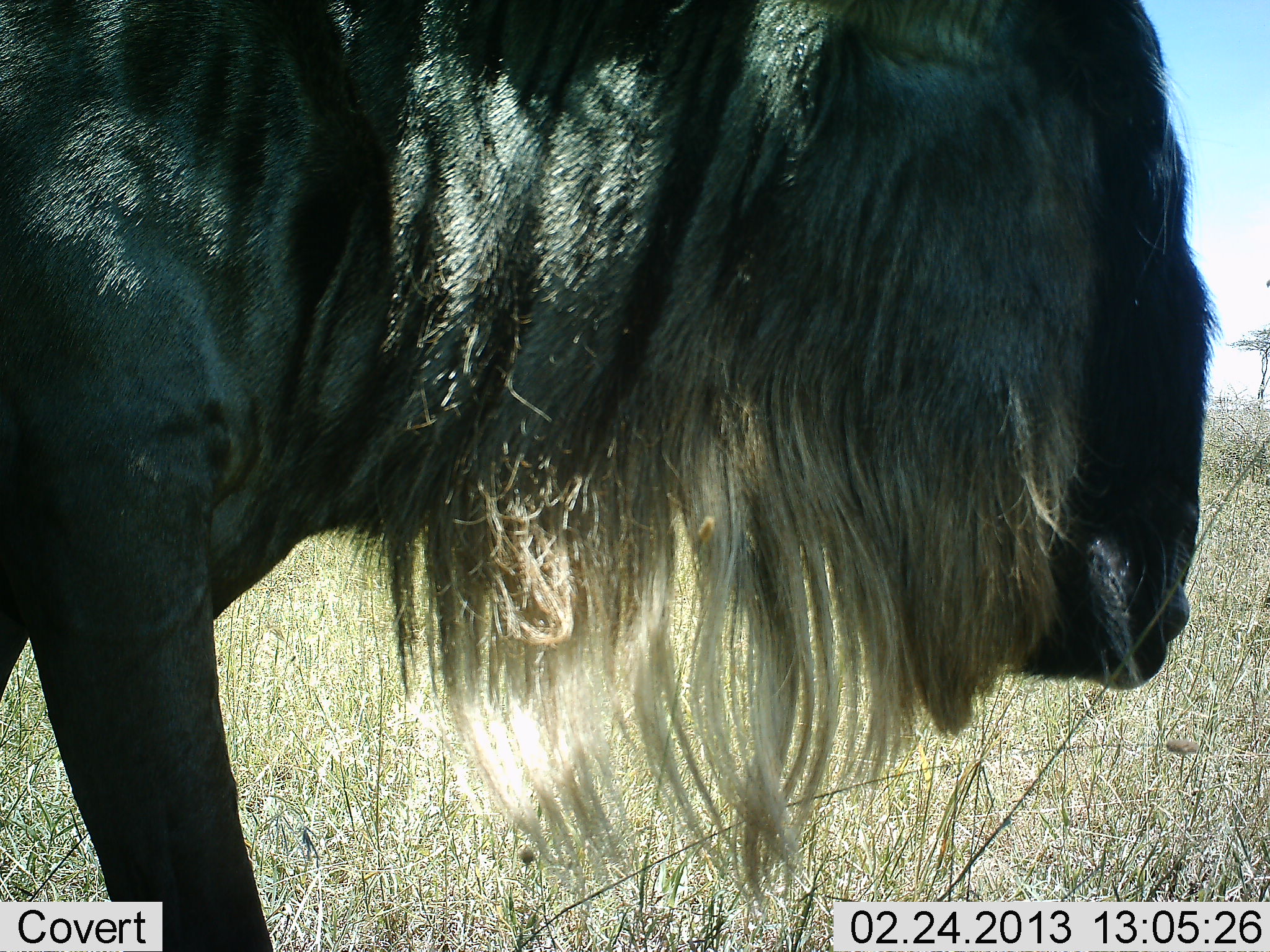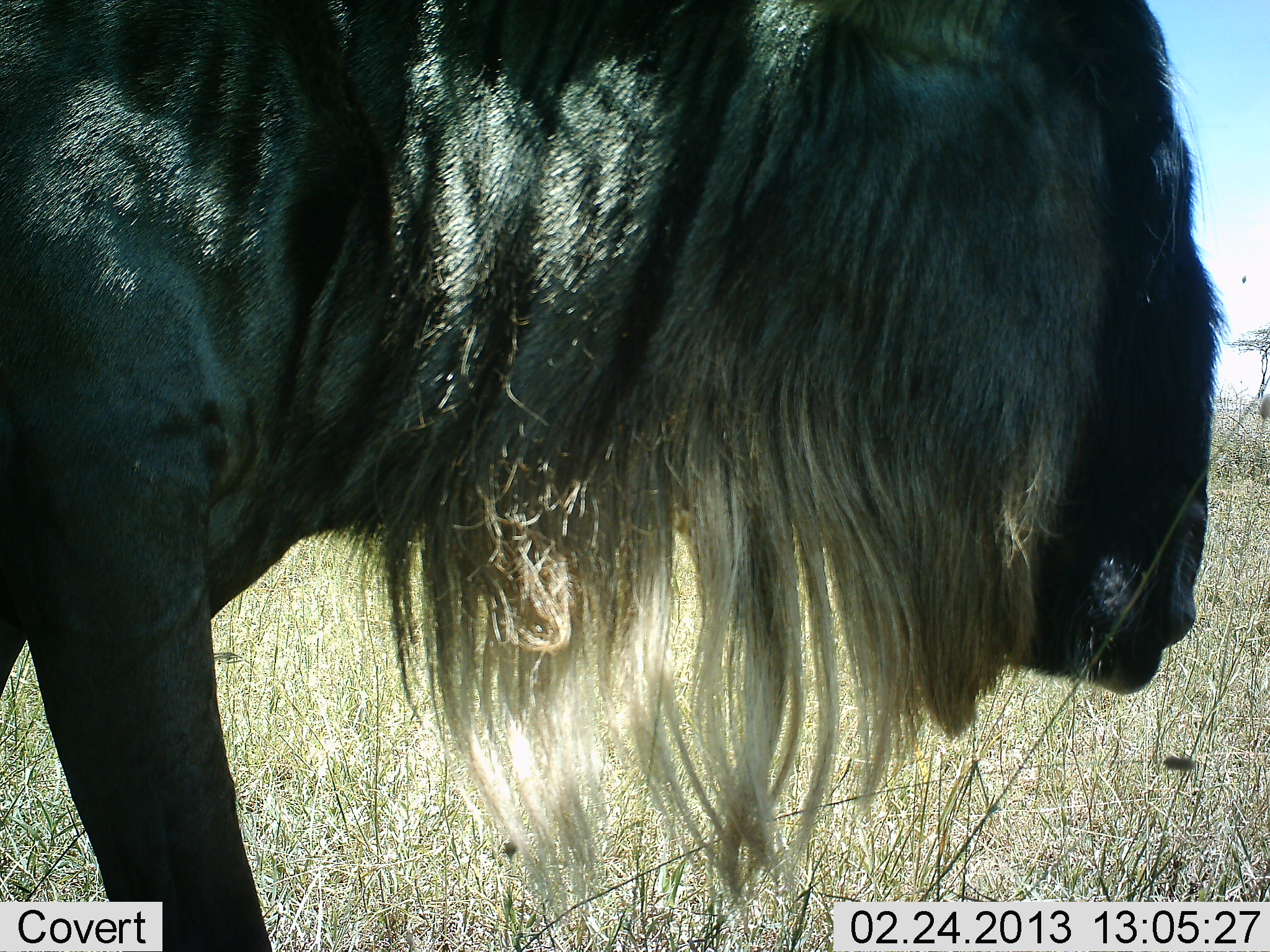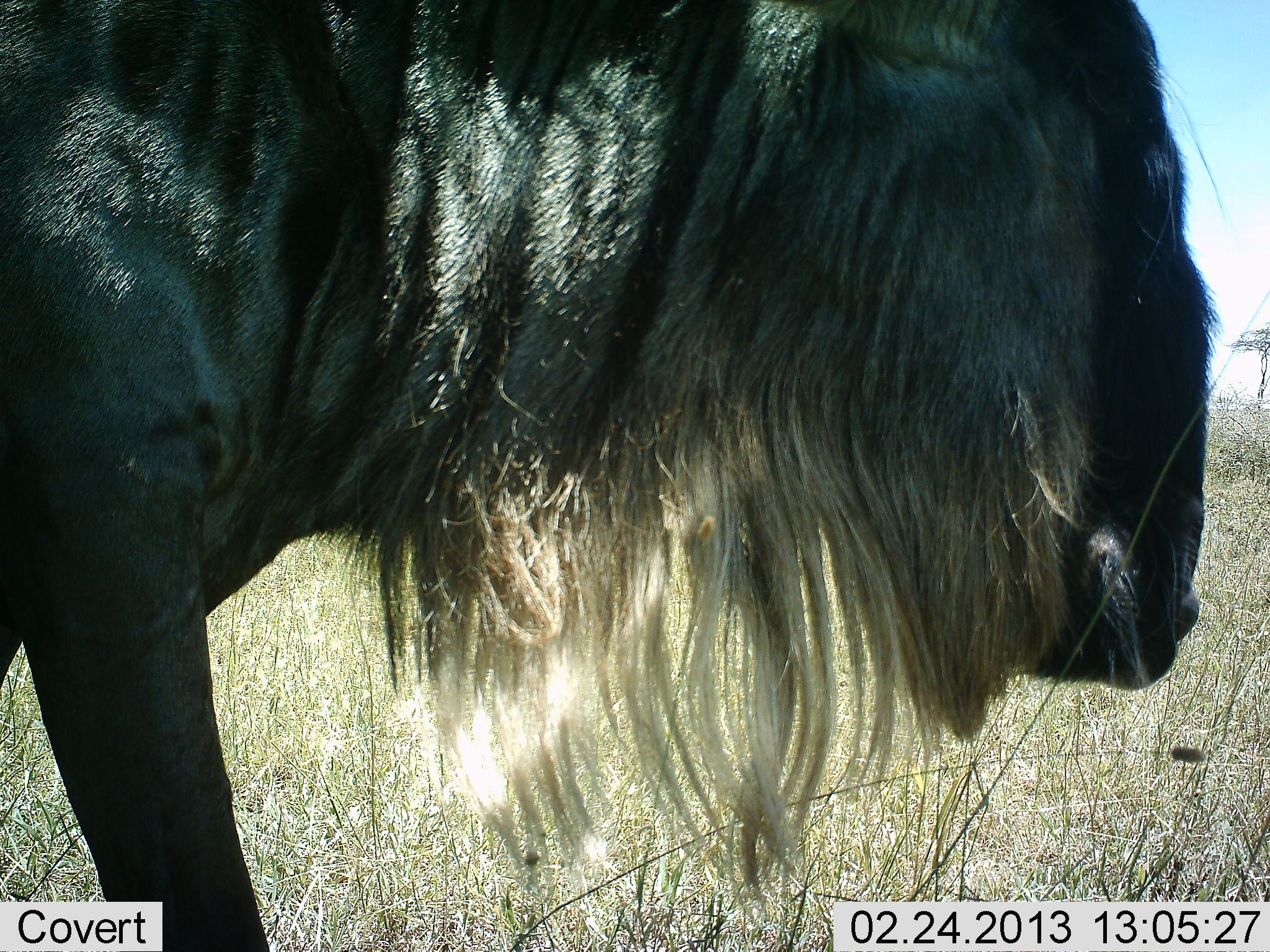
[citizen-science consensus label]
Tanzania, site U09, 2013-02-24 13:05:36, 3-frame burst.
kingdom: Animalia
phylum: Chordata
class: Mammalia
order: Artiodactyla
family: Bovidae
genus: Connochaetes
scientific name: Connochaetes taurinus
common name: blue wildebeest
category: wildebeest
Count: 1.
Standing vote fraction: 74%.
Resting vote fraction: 0%.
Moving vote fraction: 16%.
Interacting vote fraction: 0%.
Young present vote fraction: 0%.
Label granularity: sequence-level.